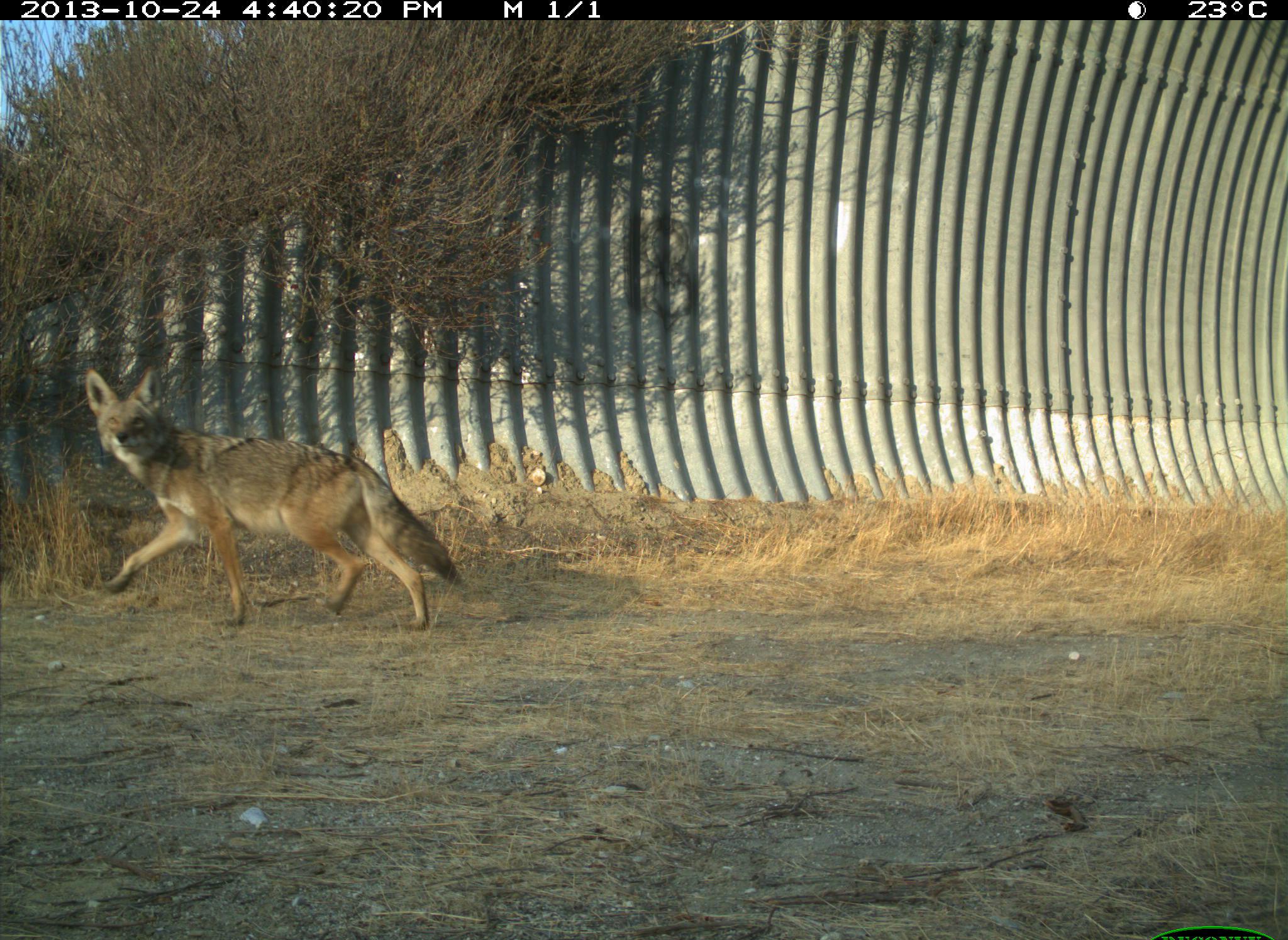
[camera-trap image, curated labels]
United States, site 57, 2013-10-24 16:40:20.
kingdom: Animalia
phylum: Chordata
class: Mammalia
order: Carnivora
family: Canidae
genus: Canis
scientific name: Canis latrans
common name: coyote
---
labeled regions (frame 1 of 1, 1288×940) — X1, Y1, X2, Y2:
coyote: 83, 366, 474, 630